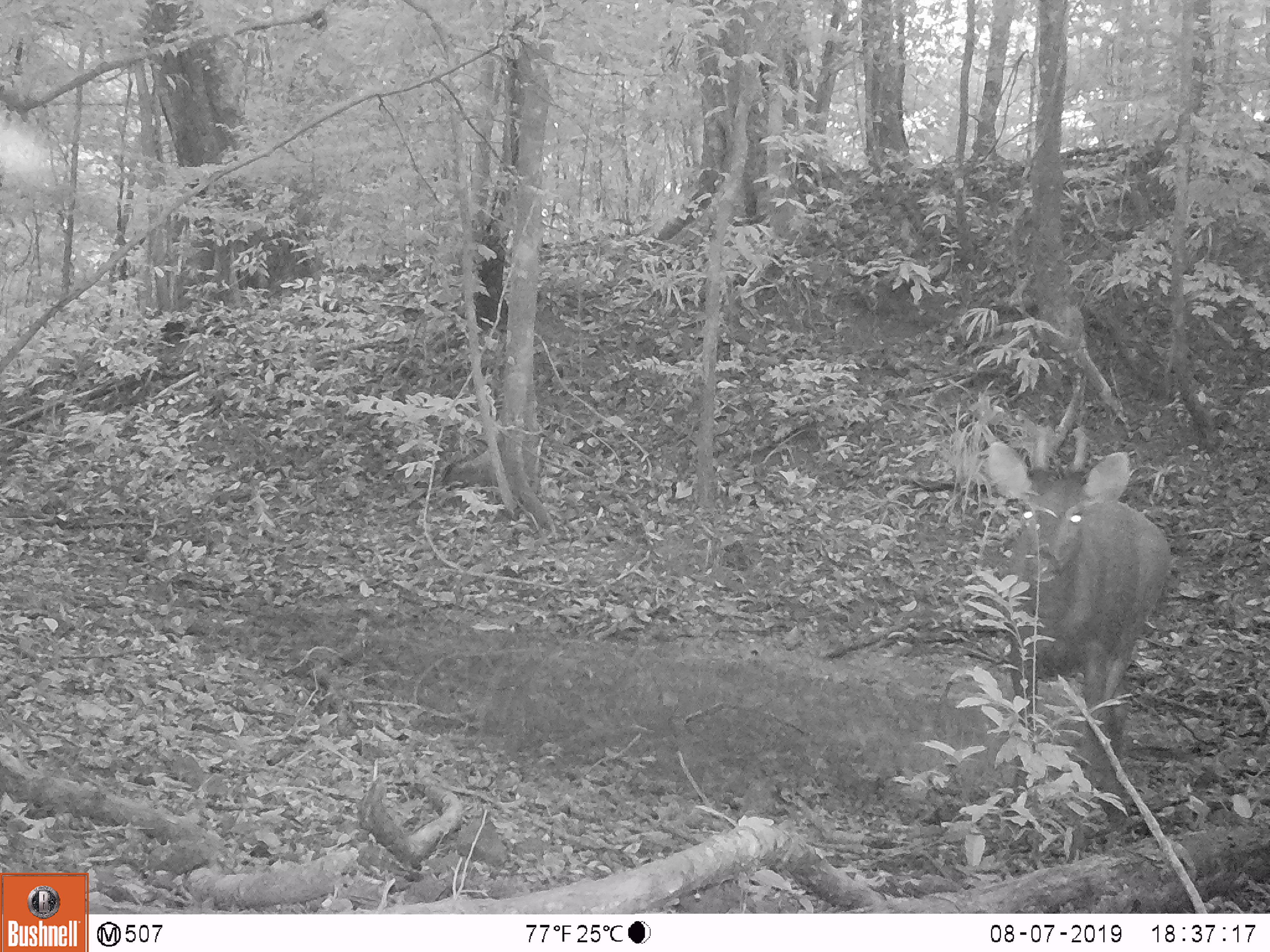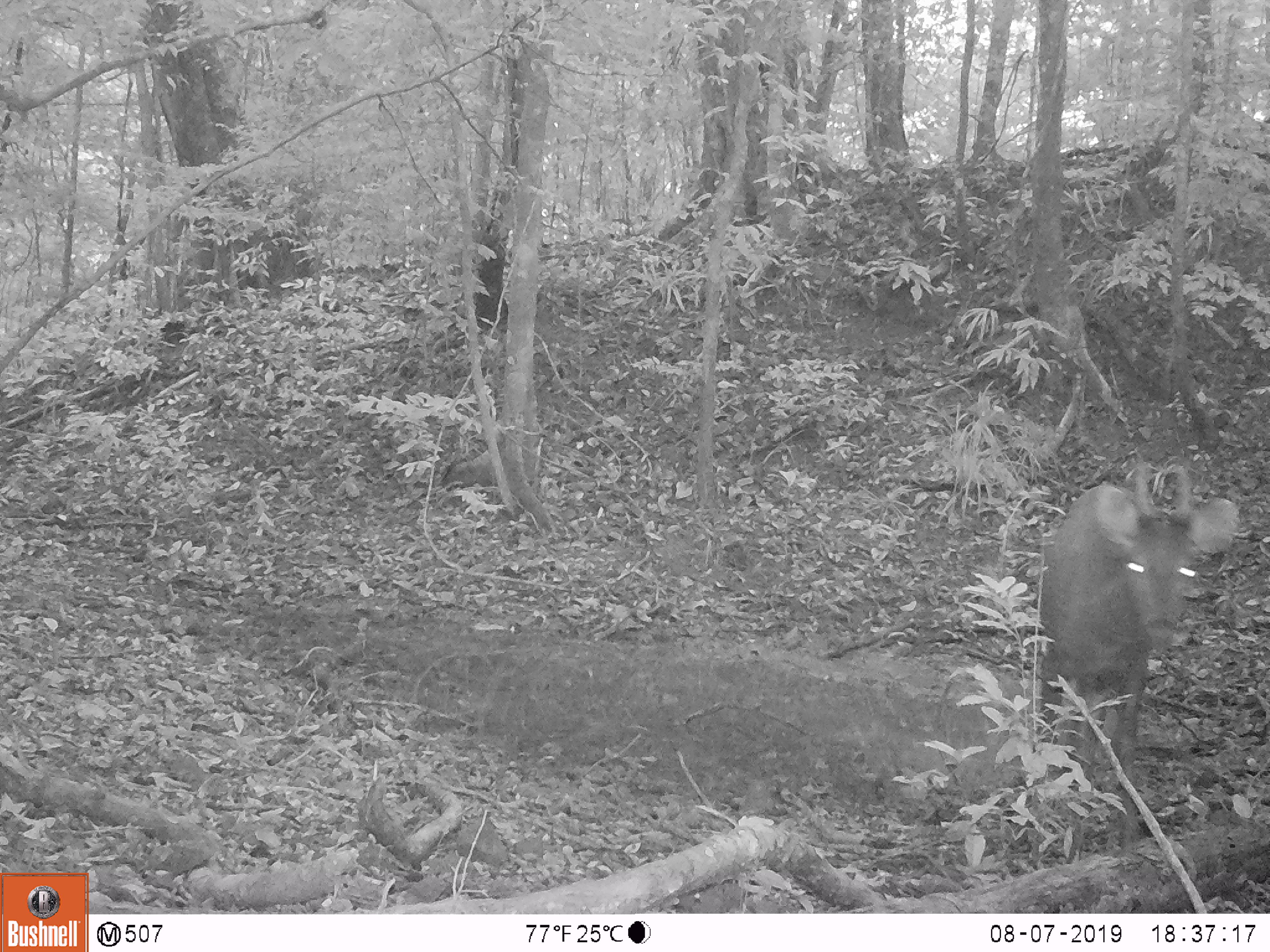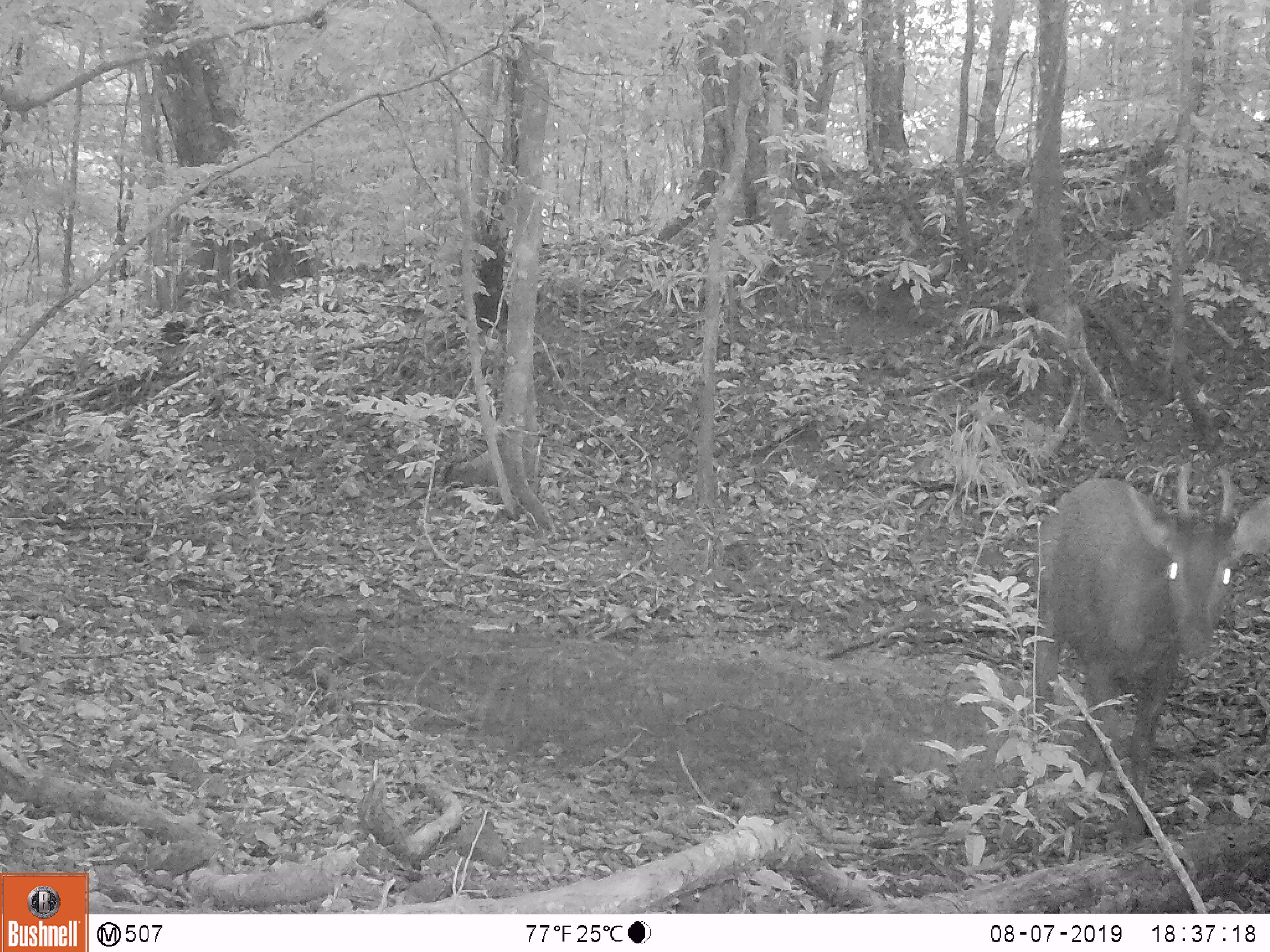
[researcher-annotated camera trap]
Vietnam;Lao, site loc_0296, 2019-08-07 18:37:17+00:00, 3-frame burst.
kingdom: Animalia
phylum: Chordata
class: Mammalia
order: Artiodactyla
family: Cervidae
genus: Rusa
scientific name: Rusa unicolor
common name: sambar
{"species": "sambar (Rusa unicolor)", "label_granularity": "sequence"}